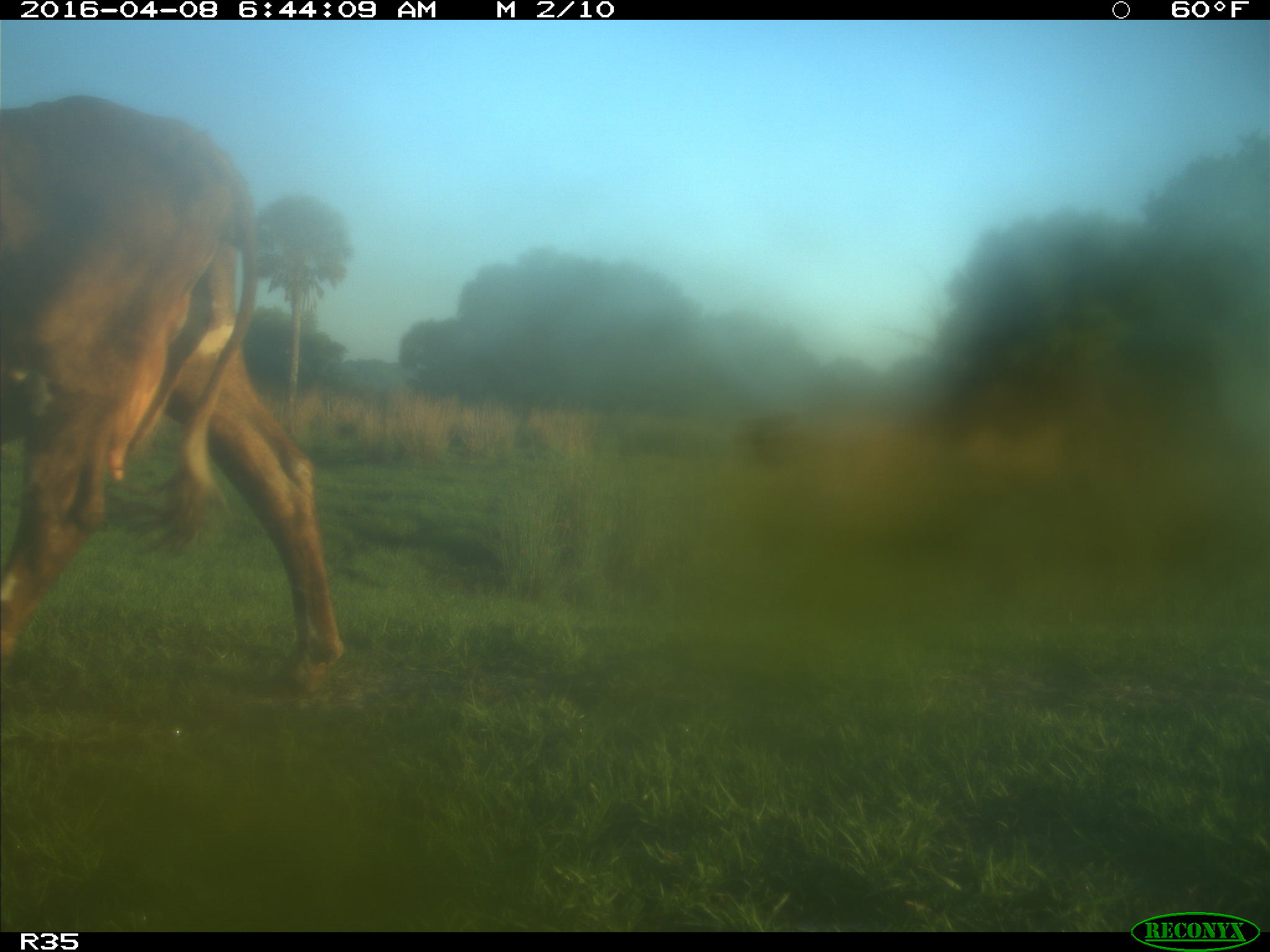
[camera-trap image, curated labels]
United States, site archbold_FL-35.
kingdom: Animalia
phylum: Chordata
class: Mammalia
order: Artiodactyla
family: Bovidae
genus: Bos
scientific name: Bos taurus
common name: domestic cow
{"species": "Bos taurus (domestic cow)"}